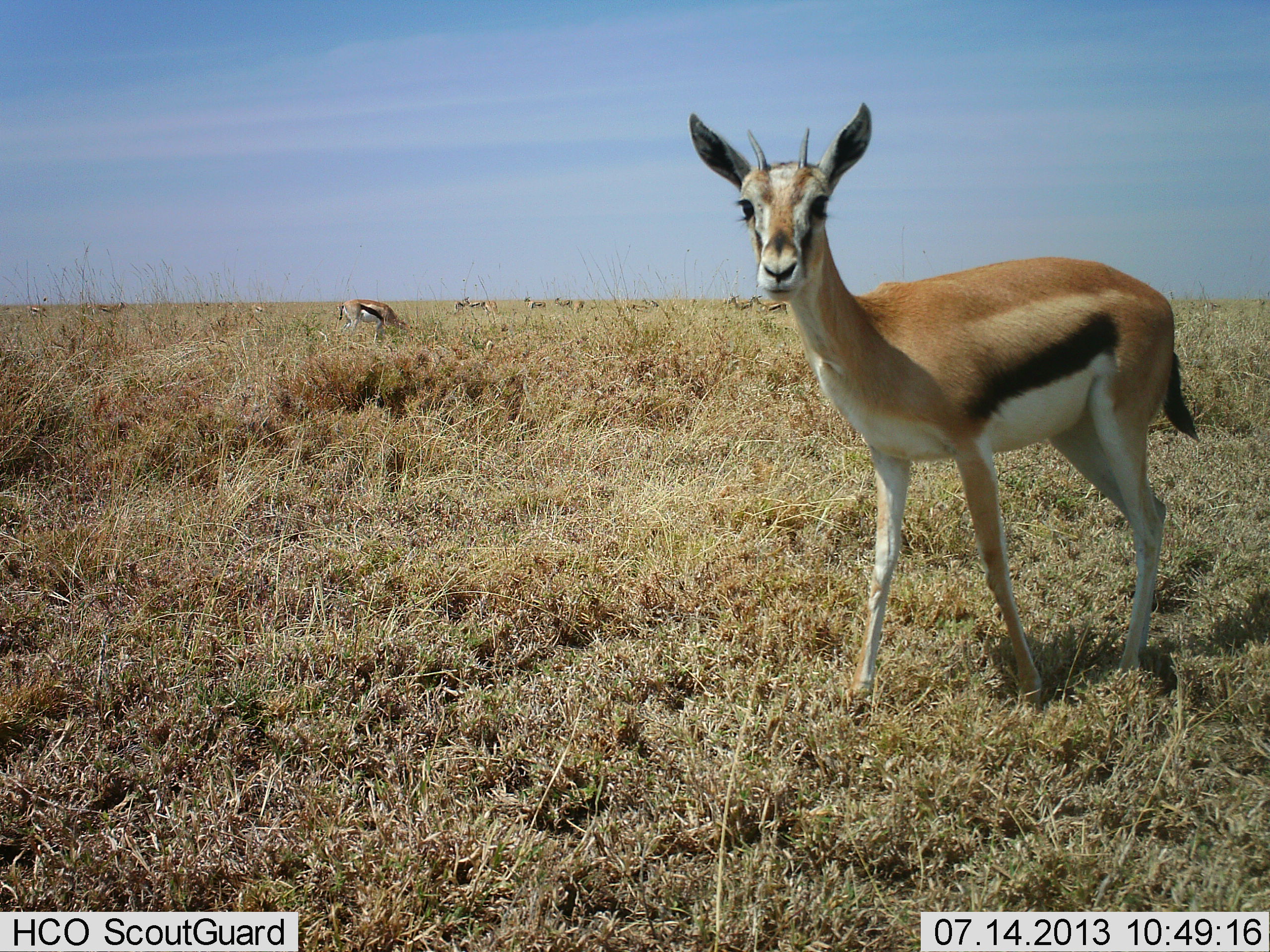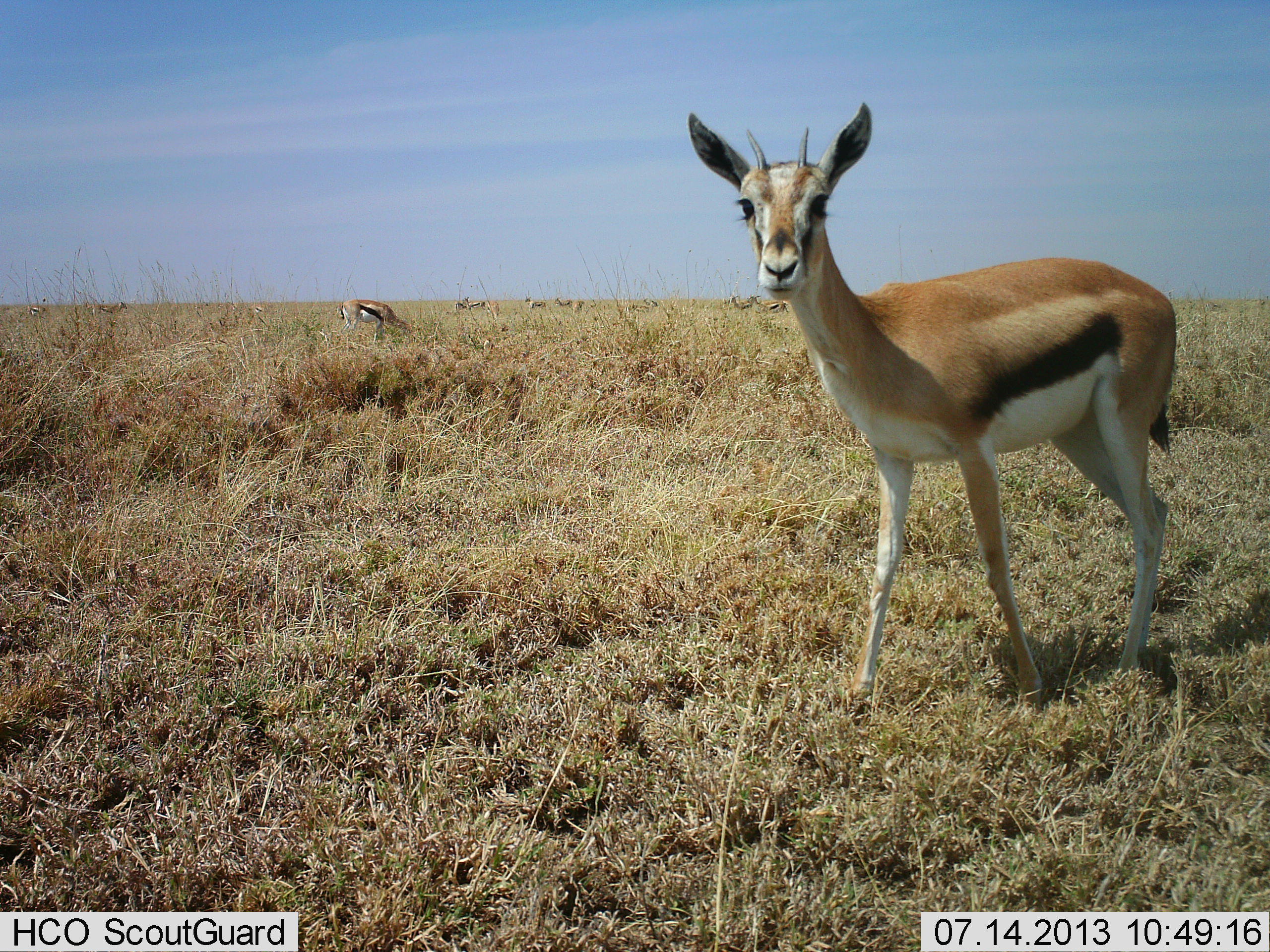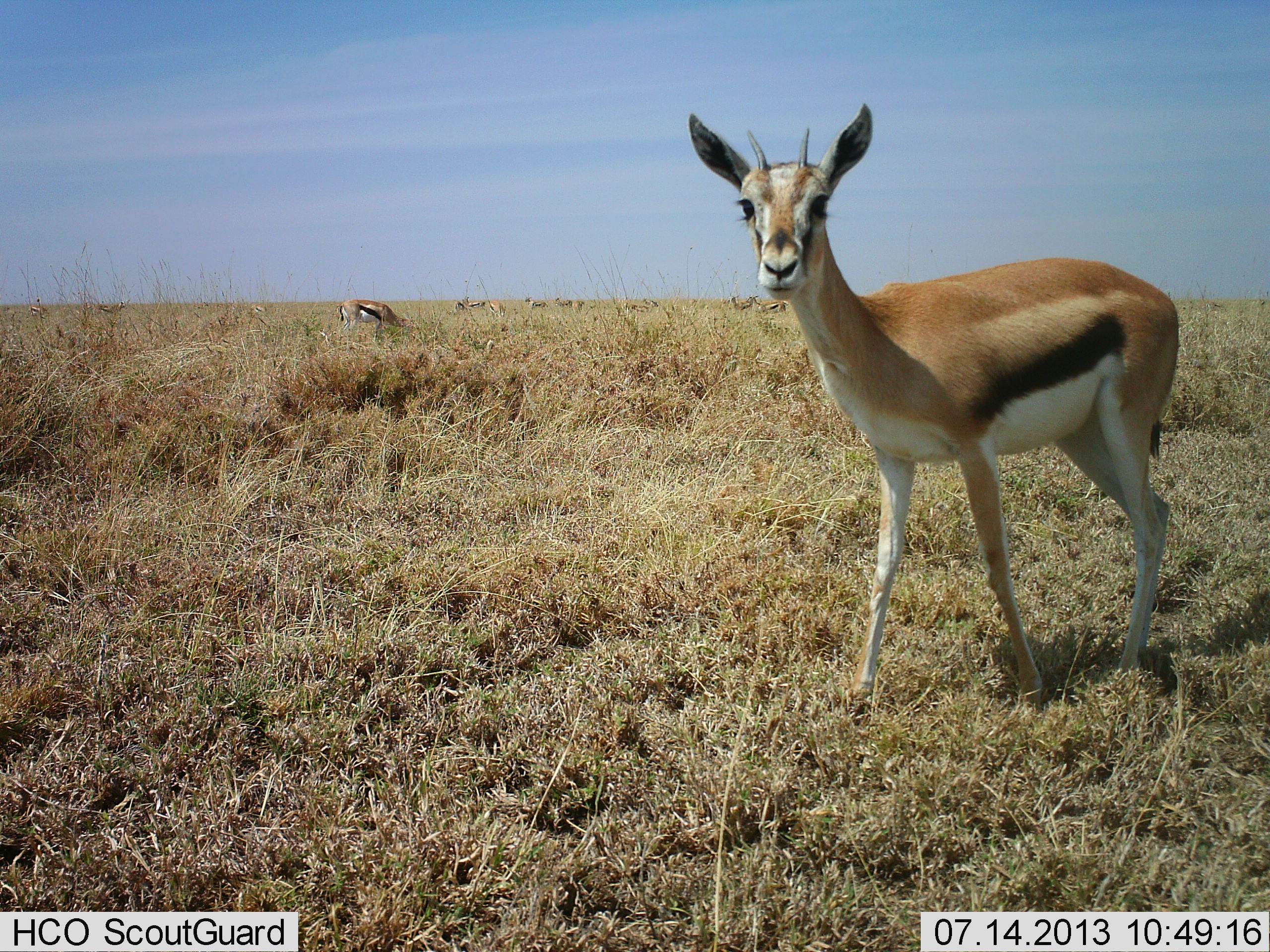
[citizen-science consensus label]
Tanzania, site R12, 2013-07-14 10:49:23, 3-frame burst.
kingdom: Animalia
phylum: Chordata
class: Mammalia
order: Artiodactyla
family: Bovidae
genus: Eudorcas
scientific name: Eudorcas thomsonii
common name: thomson's gazelle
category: gazellethomsons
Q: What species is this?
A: Gazellethomsons (thomson's gazelle) (Eudorcas thomsonii).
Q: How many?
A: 9.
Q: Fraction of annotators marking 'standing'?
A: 80%.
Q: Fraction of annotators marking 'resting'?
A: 0%.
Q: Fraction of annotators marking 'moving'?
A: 0%.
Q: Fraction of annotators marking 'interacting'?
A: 0%.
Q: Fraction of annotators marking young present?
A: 20%.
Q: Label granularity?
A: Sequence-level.